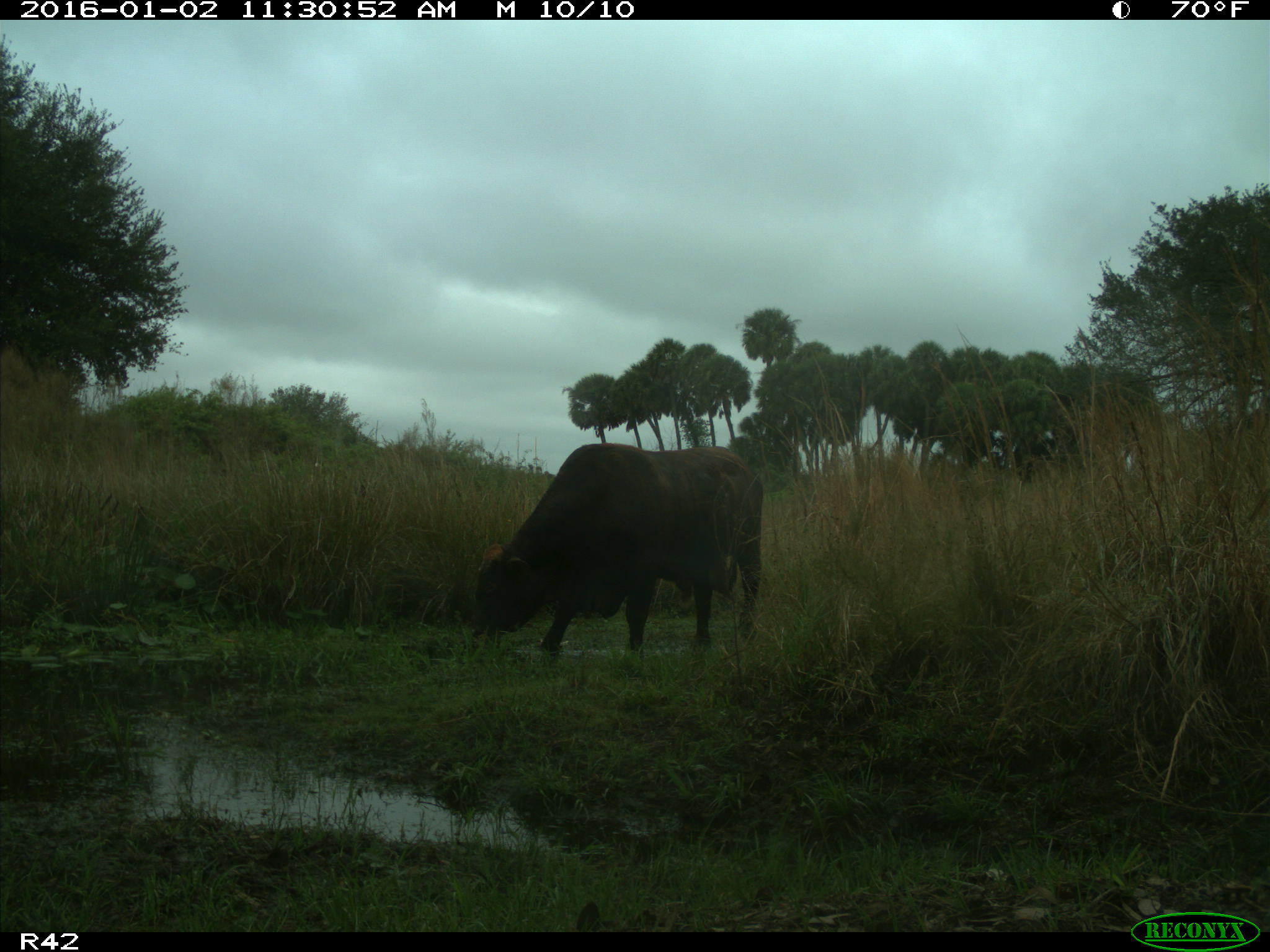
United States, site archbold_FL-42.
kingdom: Animalia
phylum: Chordata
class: Mammalia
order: Artiodactyla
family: Bovidae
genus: Bos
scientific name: Bos taurus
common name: domestic cow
Bos taurus (domestic cow).